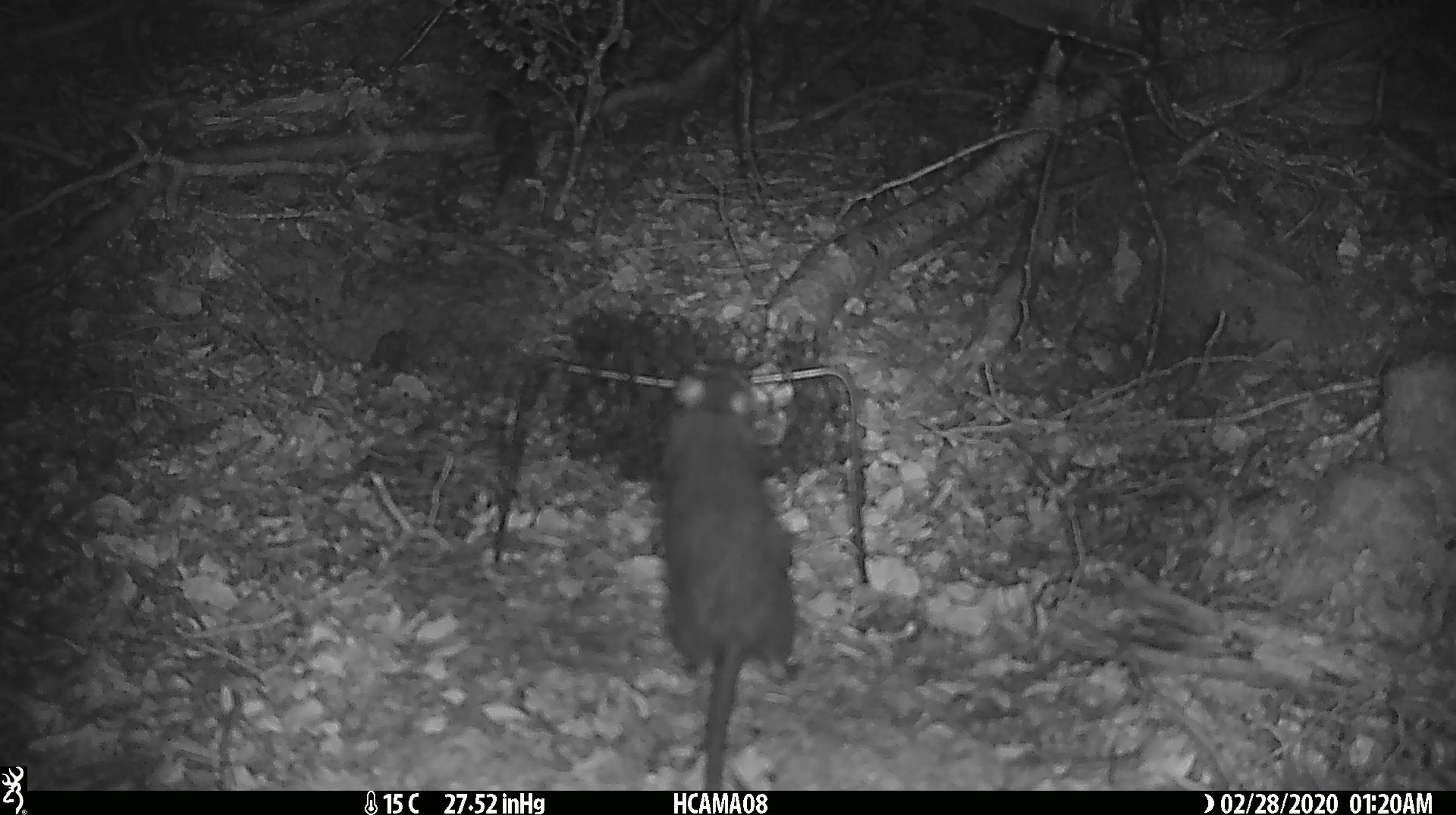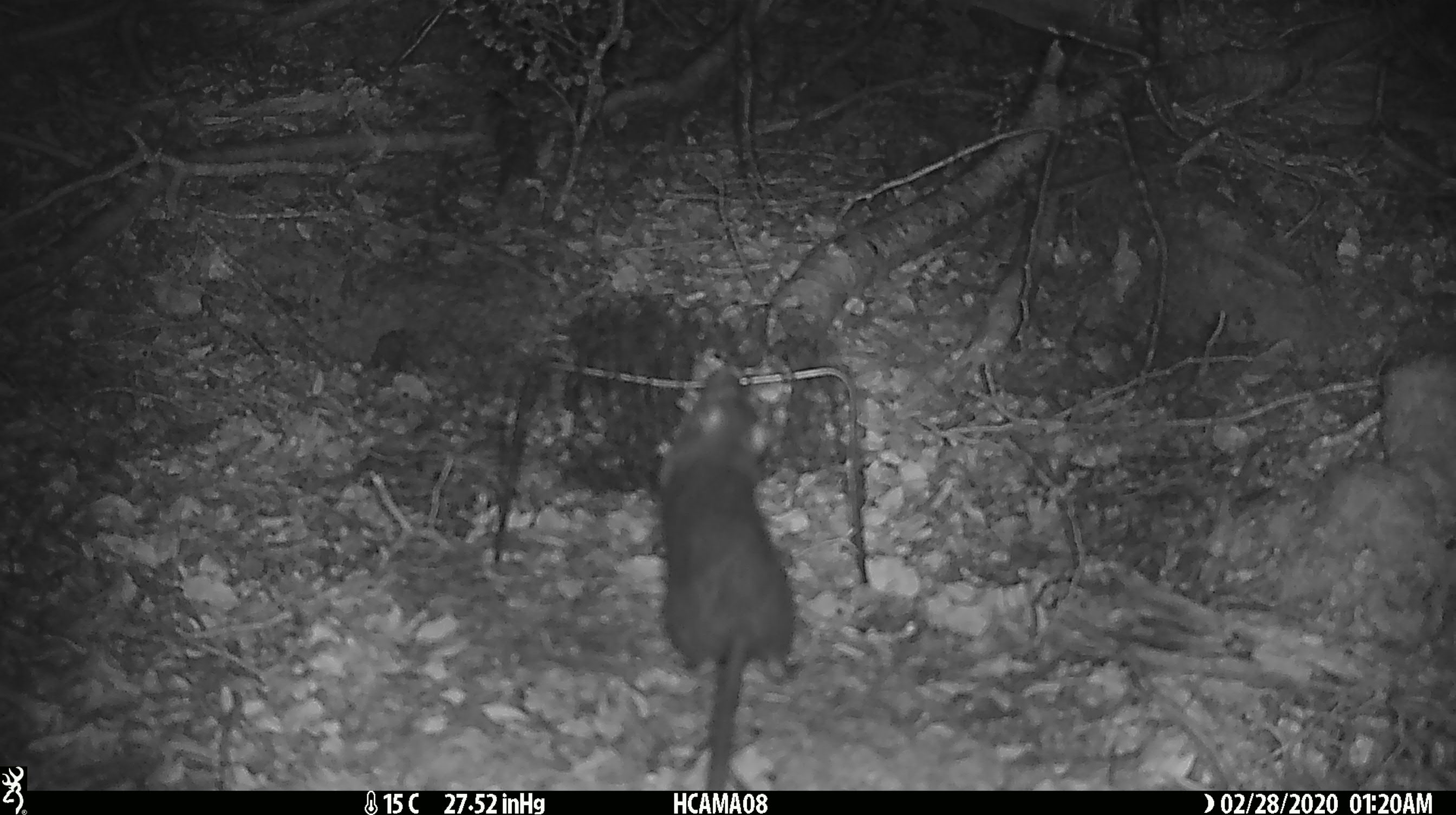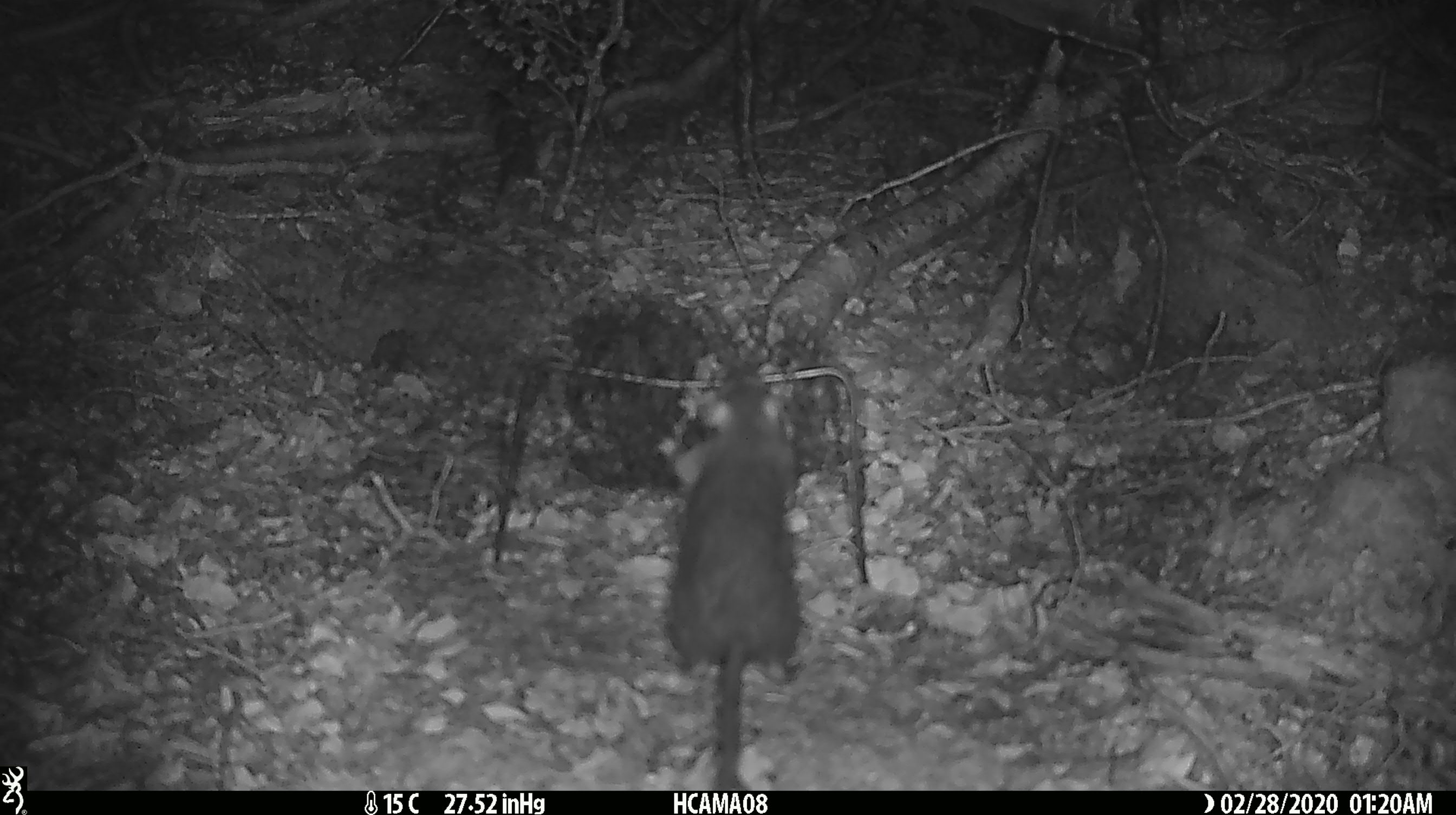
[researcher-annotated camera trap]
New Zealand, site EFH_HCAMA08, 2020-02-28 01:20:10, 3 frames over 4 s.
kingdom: Animalia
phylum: Chordata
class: Mammalia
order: Rodentia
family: Muridae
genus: Mus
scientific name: Mus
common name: mouse